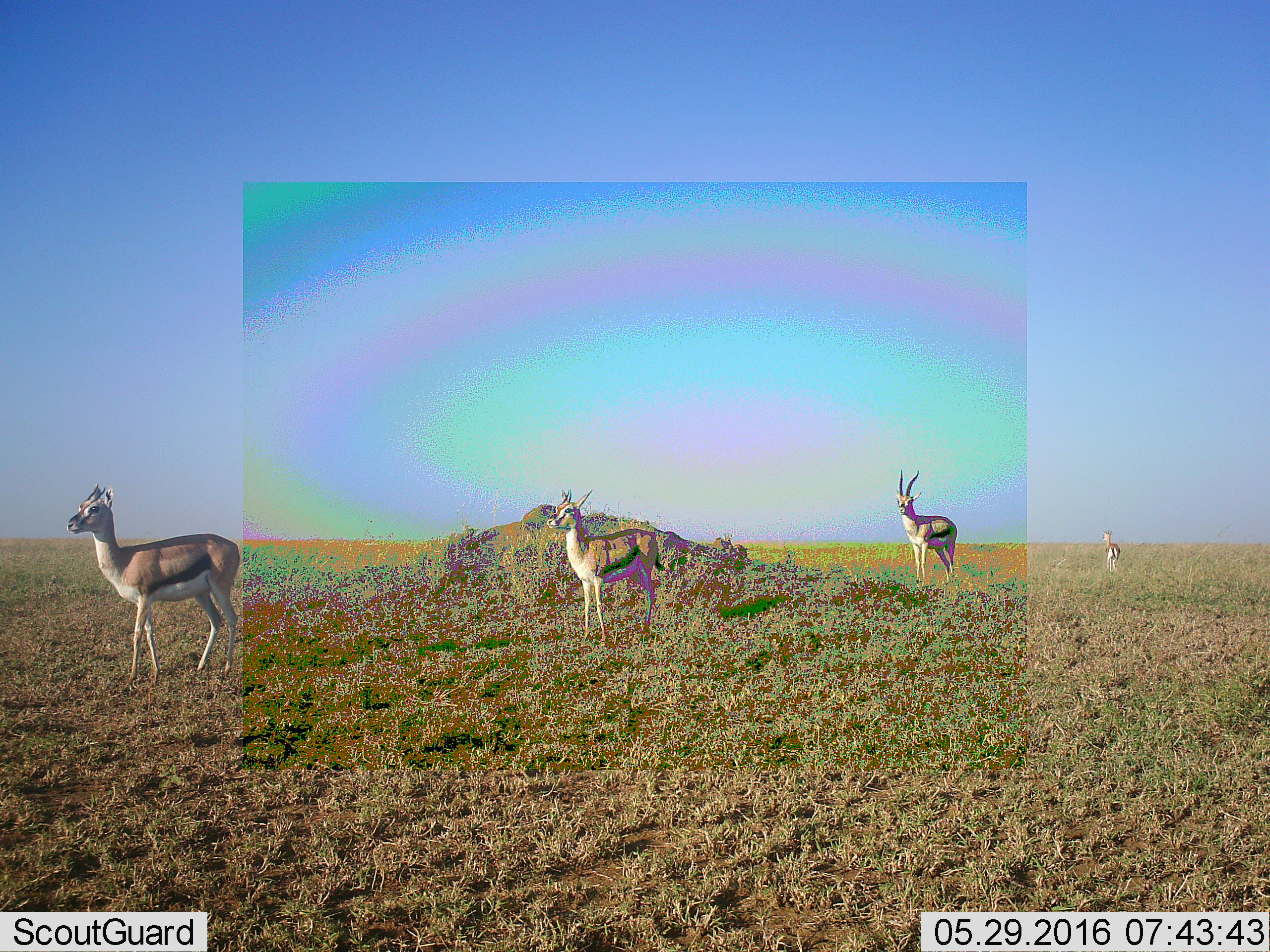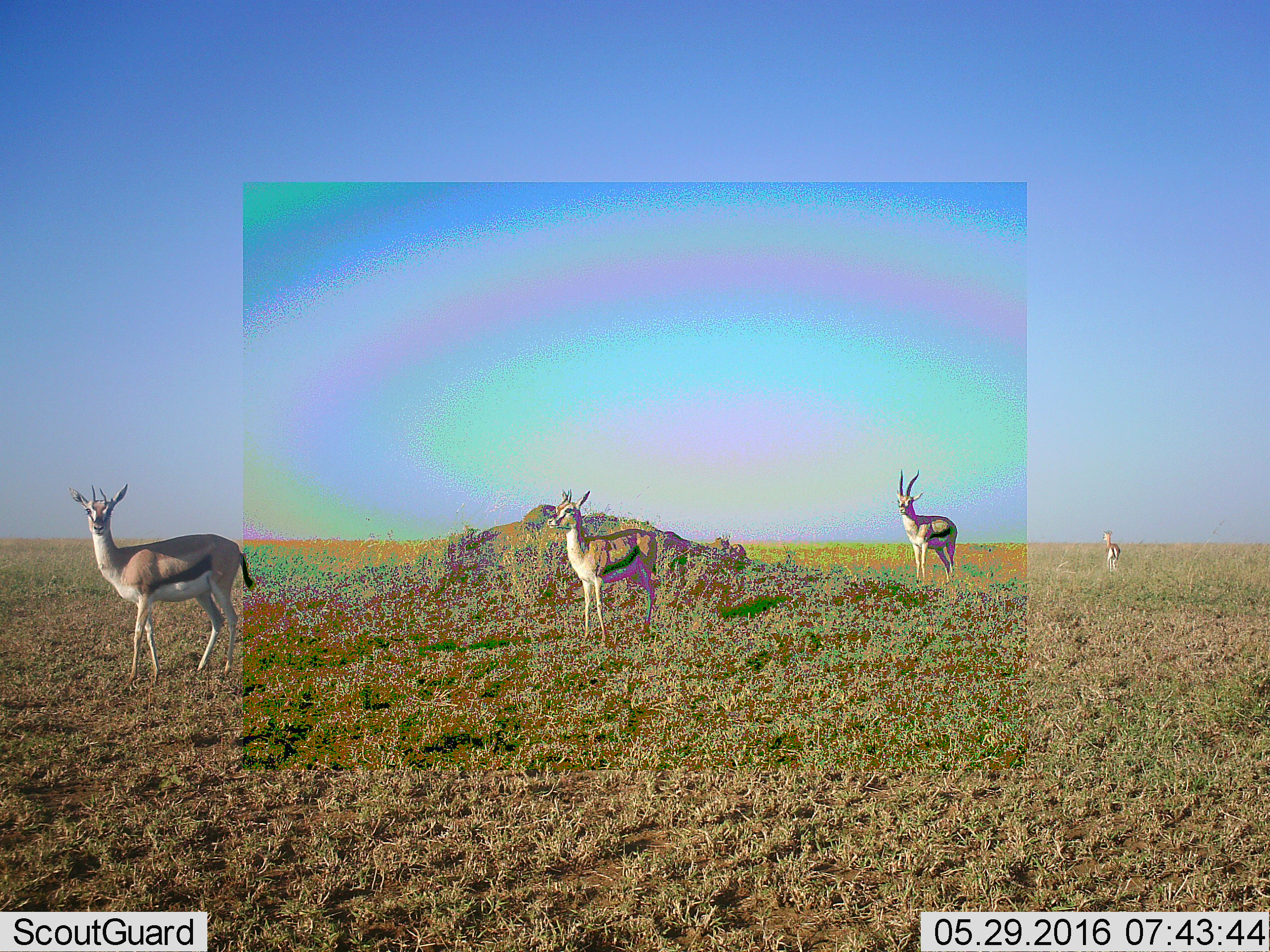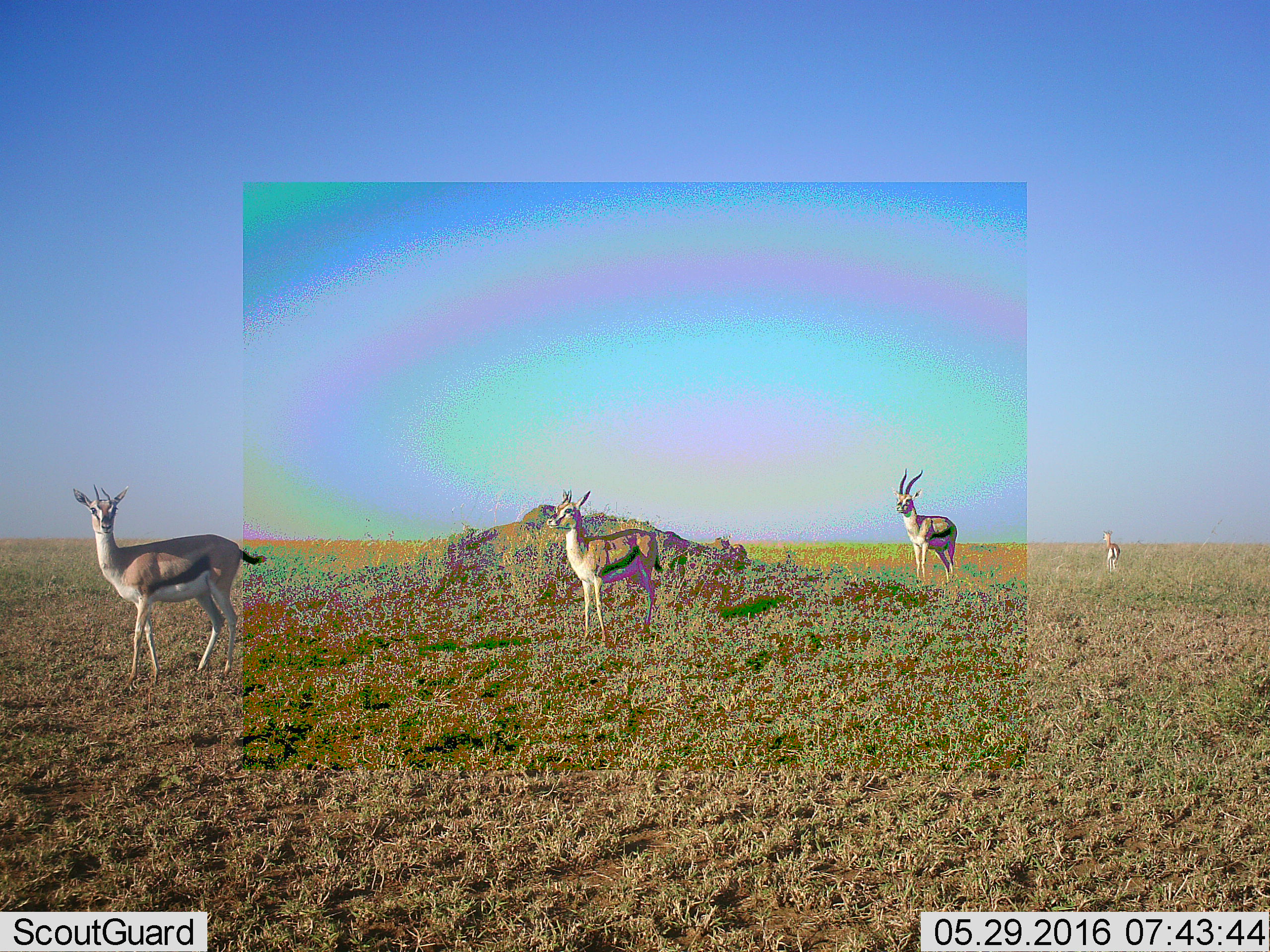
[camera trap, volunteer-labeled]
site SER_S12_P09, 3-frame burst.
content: unidentified animal